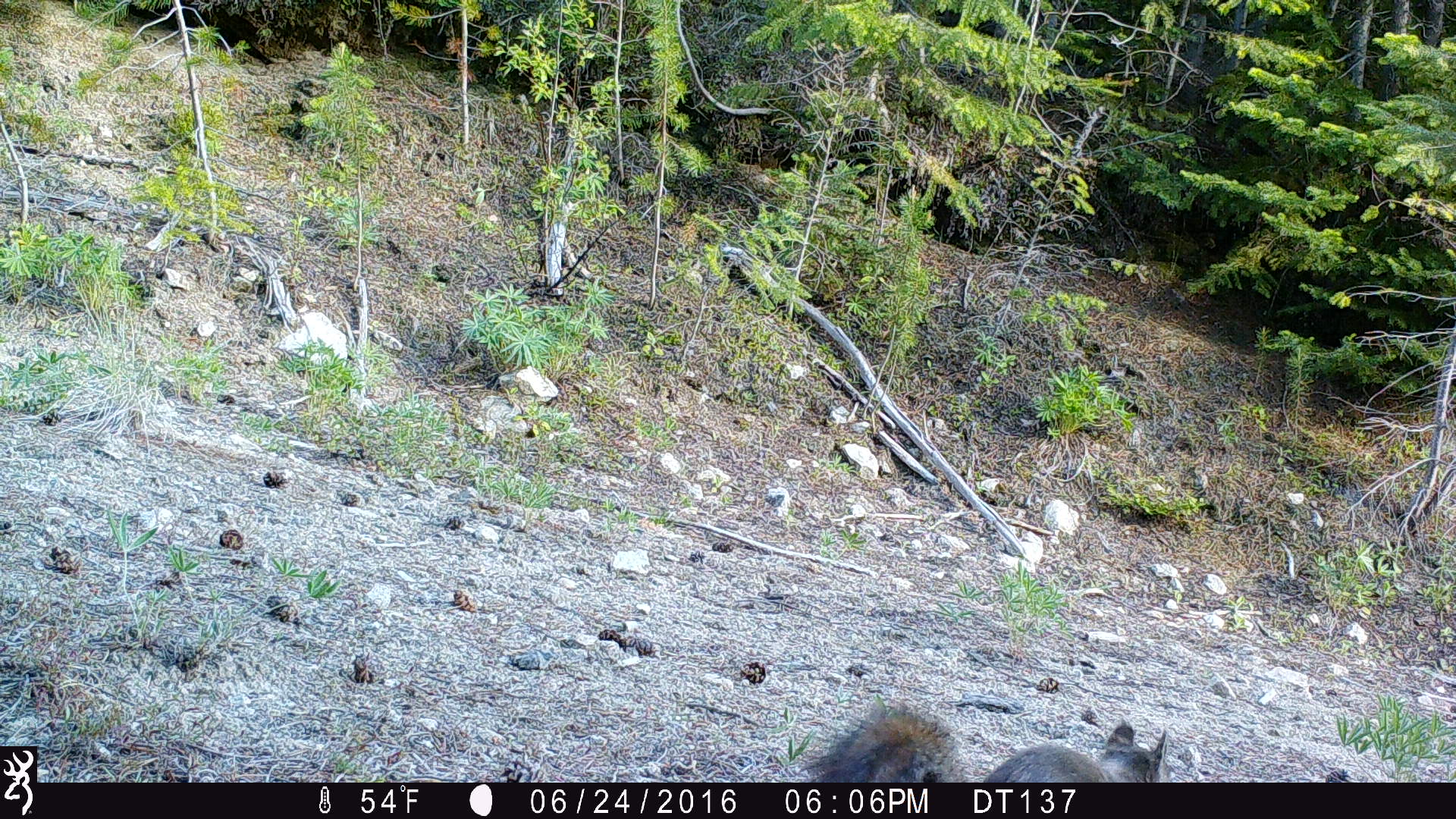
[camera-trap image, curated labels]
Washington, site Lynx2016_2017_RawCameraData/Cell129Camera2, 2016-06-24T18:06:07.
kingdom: Animalia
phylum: Chordata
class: Mammalia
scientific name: Mammalia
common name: small mammal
Small mammal (Mammalia). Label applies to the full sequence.